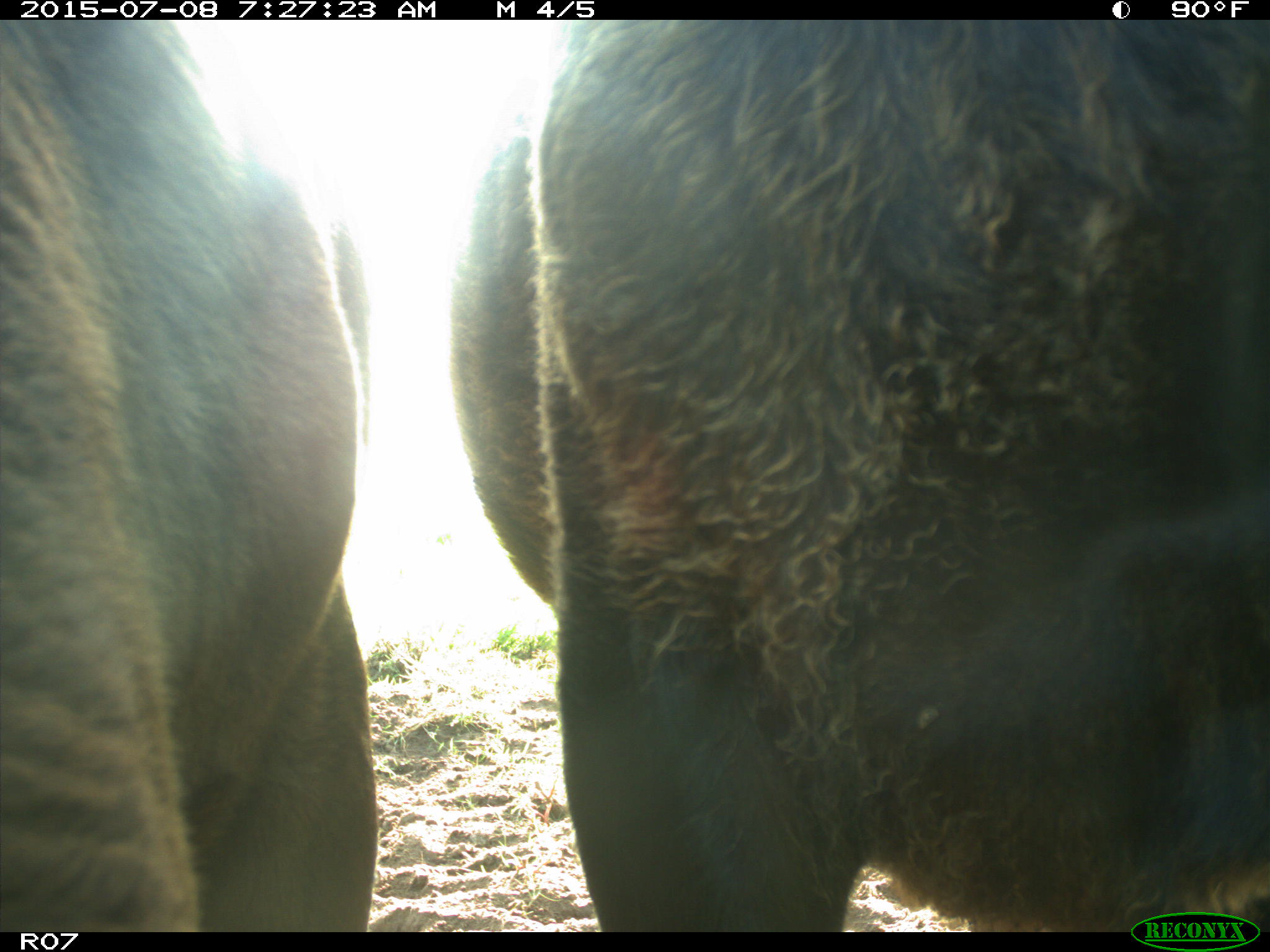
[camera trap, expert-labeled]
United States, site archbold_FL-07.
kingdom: Animalia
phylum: Chordata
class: Mammalia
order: Artiodactyla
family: Bovidae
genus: Bos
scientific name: Bos taurus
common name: domestic cow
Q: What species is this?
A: Bos taurus (domestic cow).